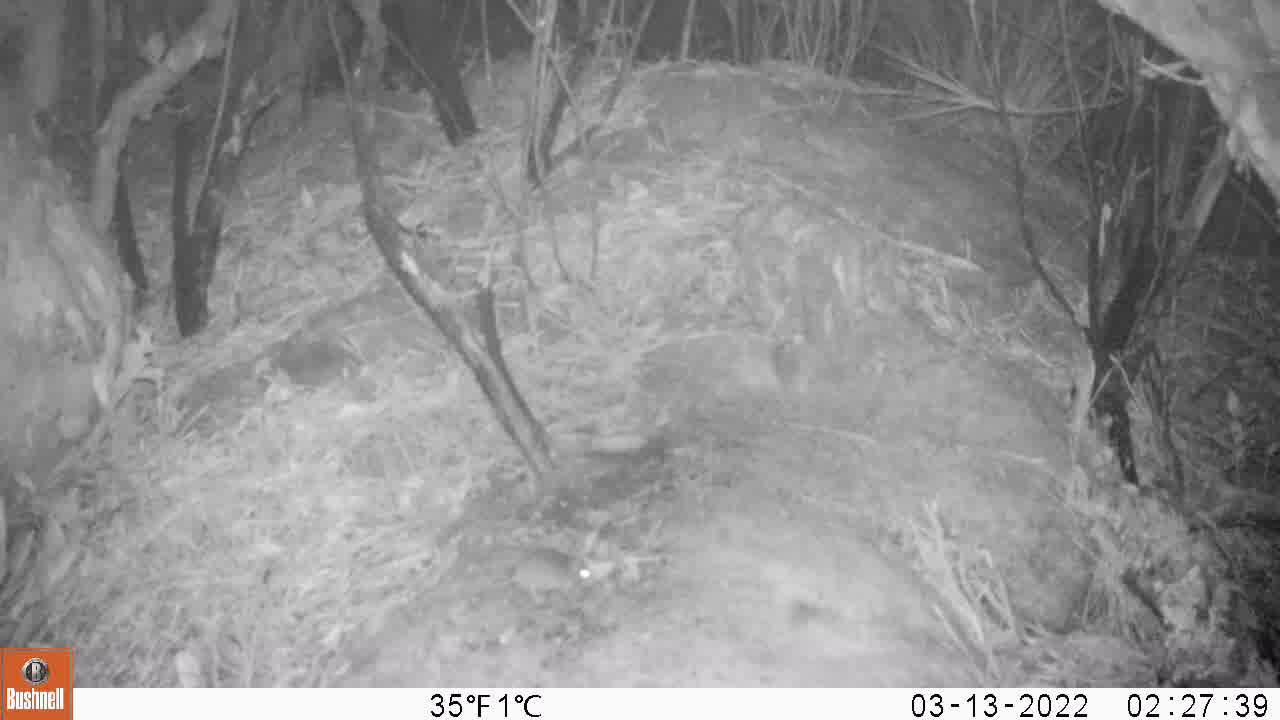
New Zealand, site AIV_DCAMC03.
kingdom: Animalia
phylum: Chordata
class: Mammalia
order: Rodentia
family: Muridae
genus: Mus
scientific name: Mus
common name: mouse